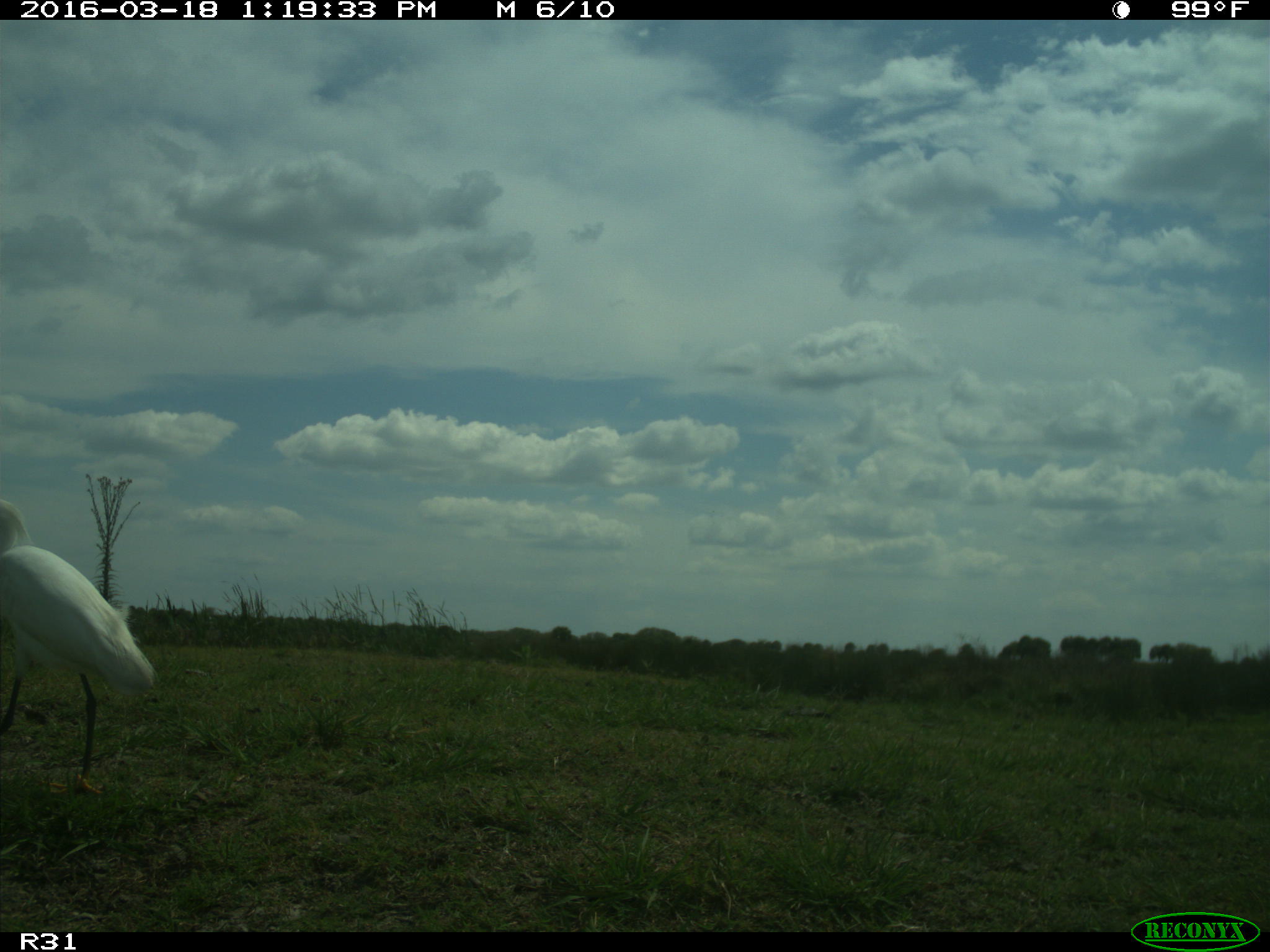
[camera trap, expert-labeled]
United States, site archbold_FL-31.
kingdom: Animalia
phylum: Chordata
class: Aves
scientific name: Aves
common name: birds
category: unidentified bird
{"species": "unidentified bird (birds) (Aves)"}